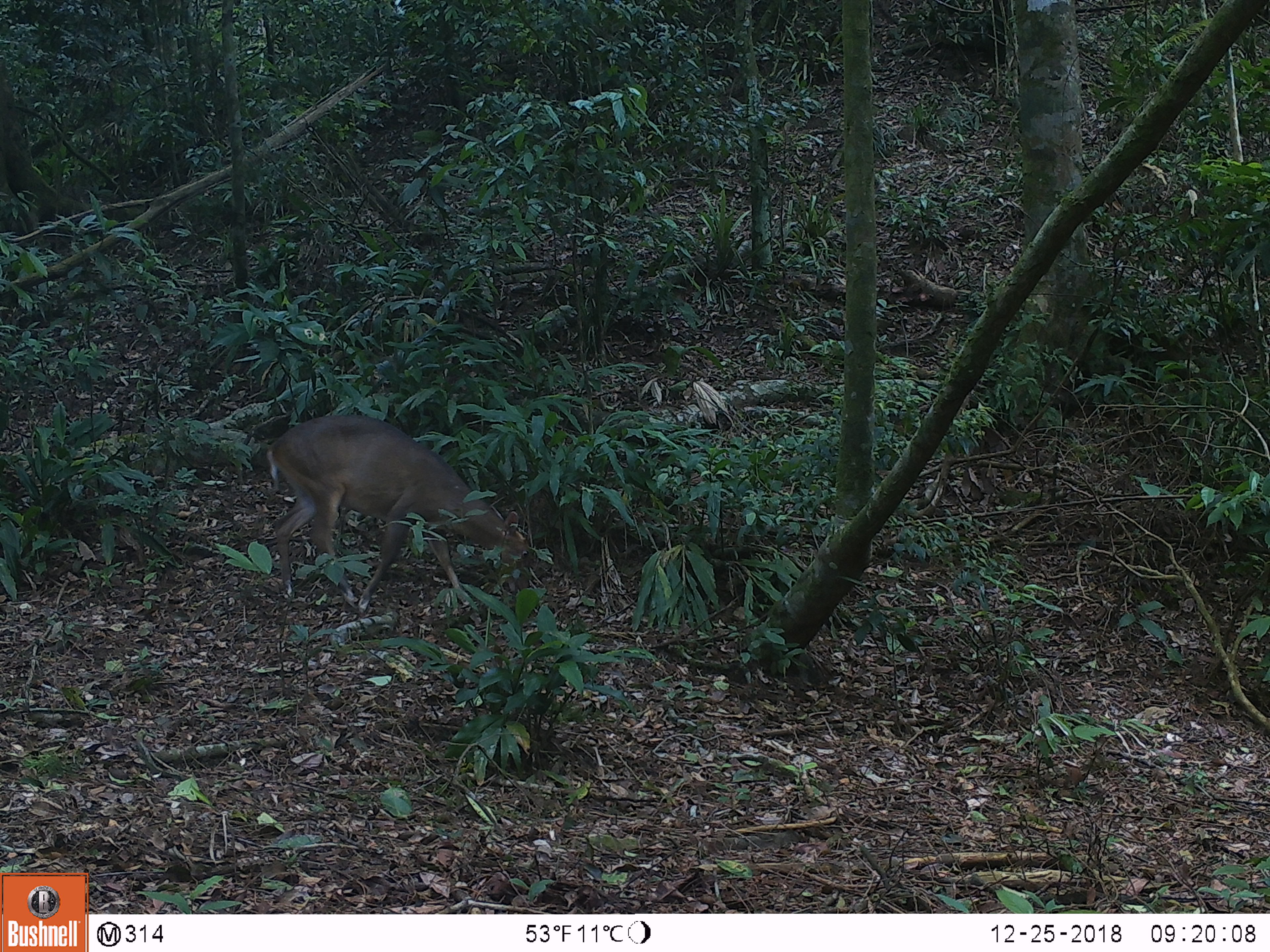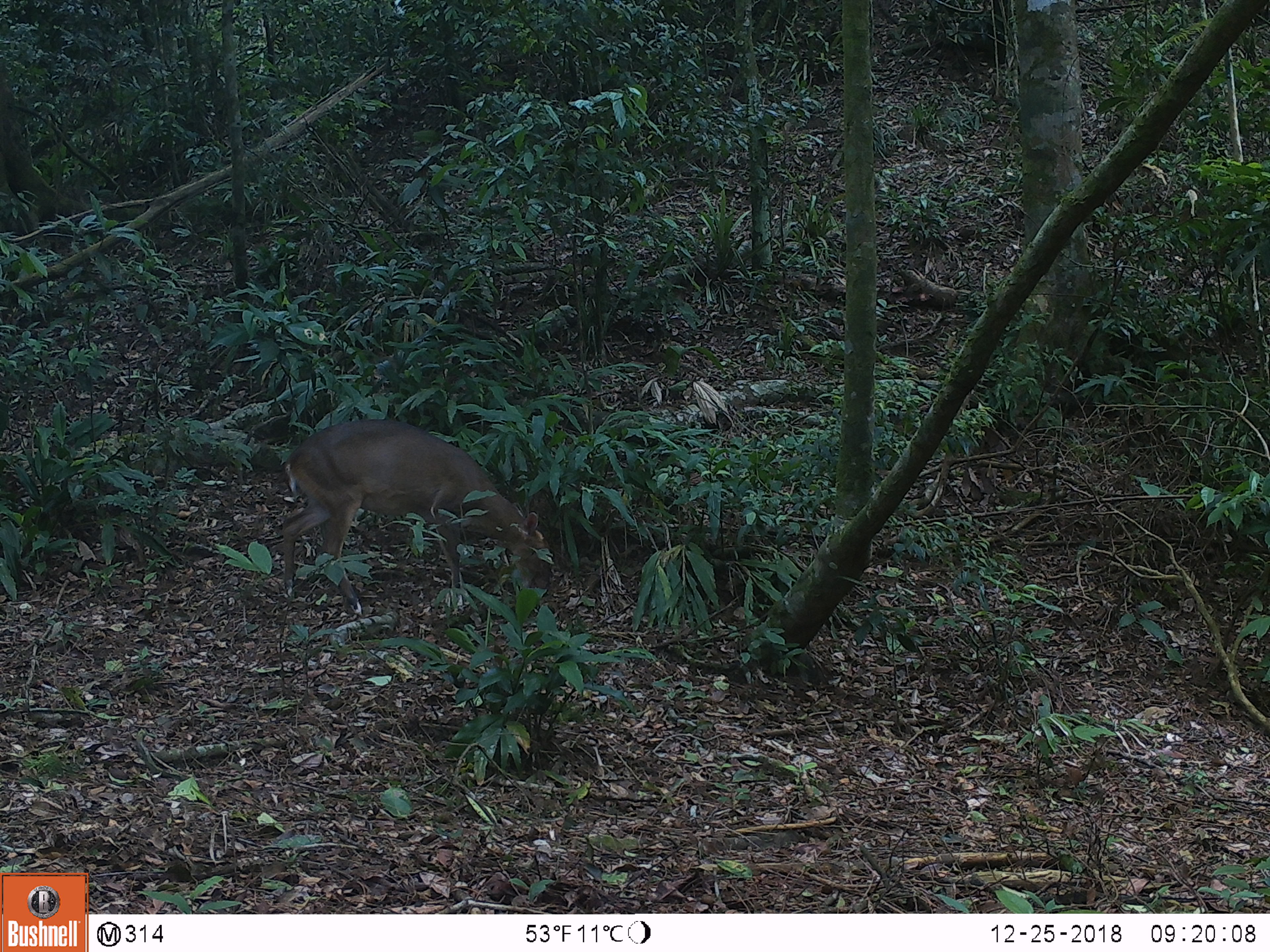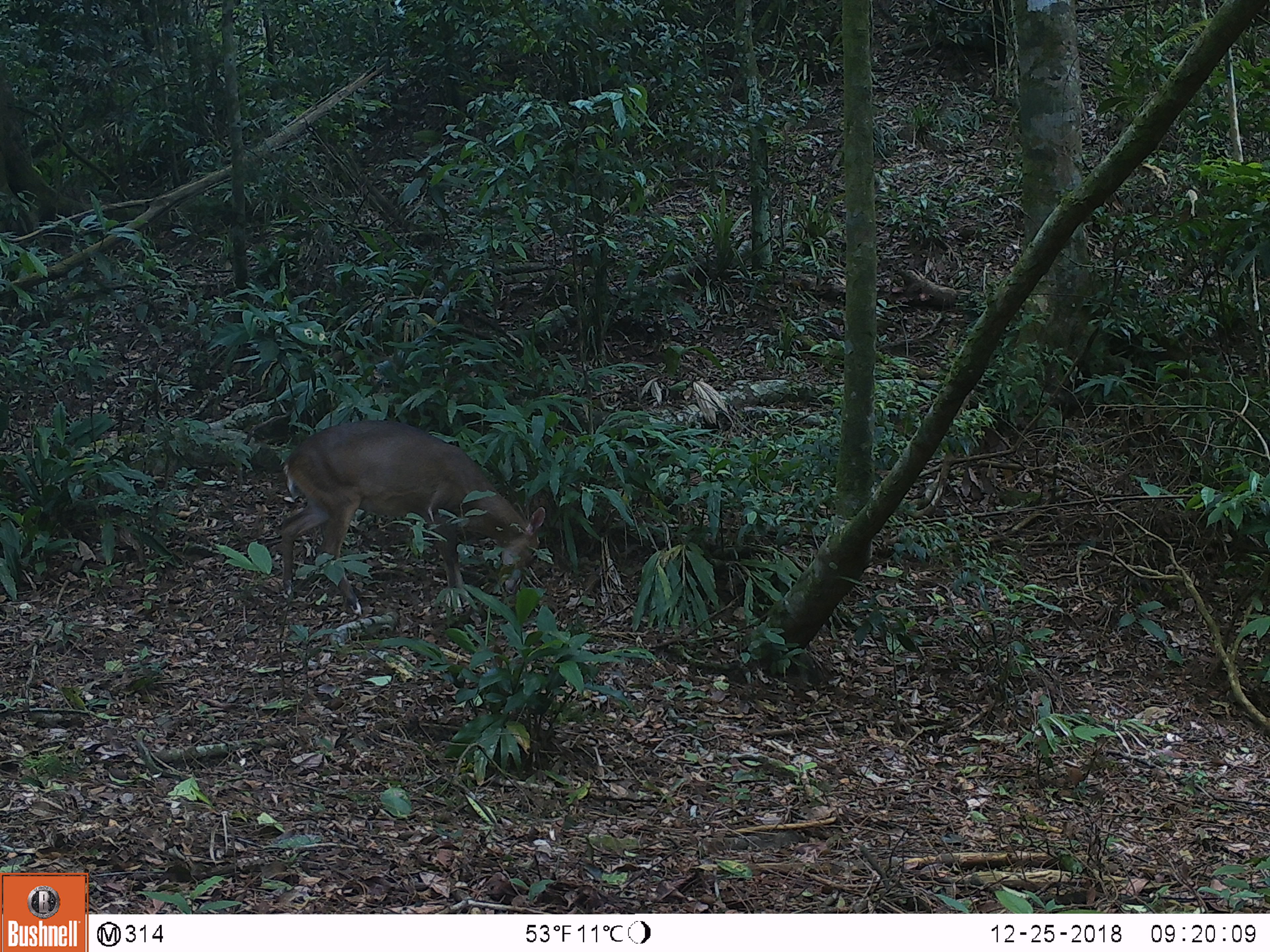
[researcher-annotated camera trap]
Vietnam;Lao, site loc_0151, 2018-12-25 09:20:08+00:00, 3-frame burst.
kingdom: Animalia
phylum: Chordata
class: Mammalia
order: Artiodactyla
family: Cervidae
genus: Muntiacus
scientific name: Muntiacus vuquangensis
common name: large-antlered muntjac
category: large antlered muntjac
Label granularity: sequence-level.